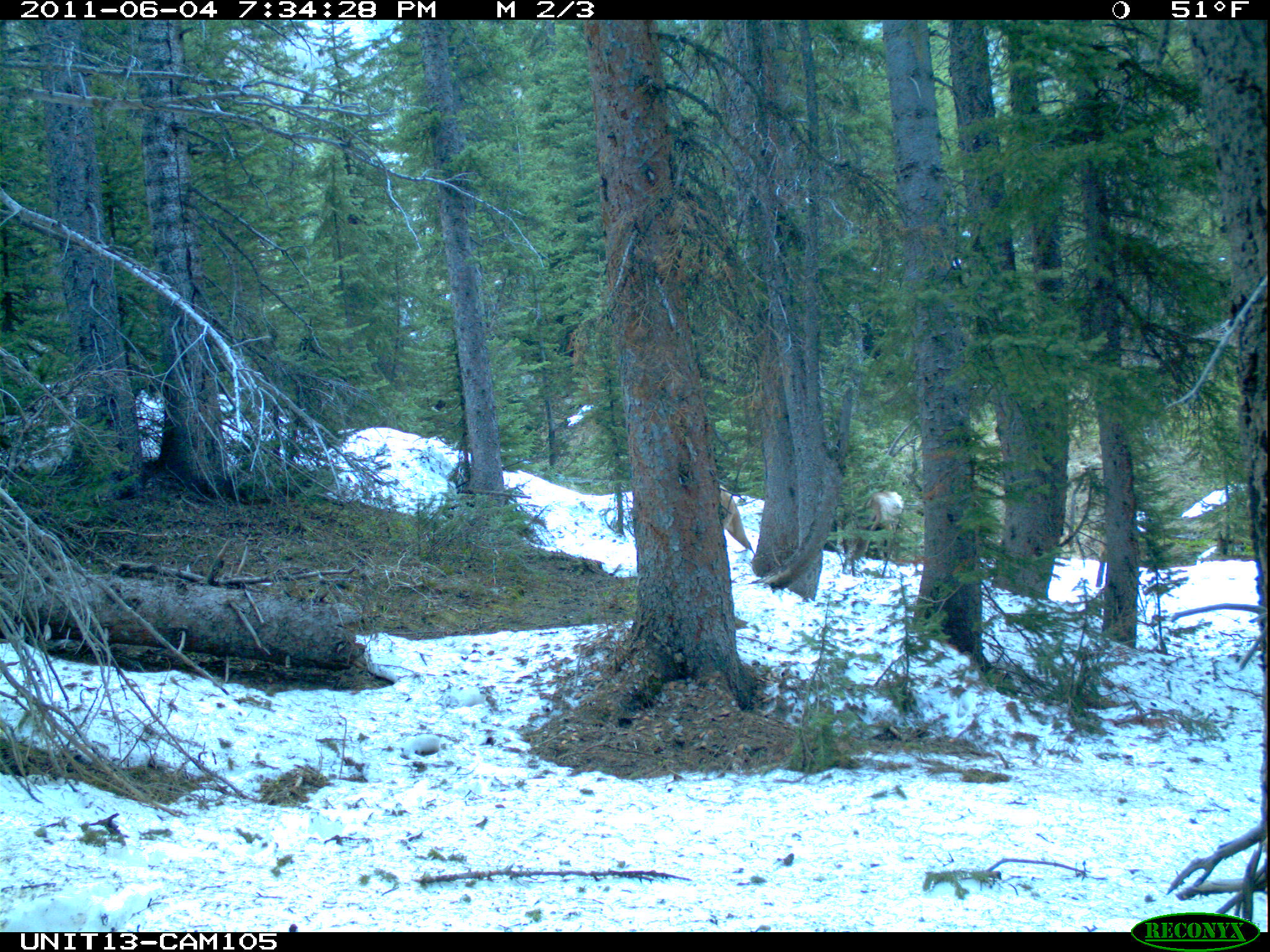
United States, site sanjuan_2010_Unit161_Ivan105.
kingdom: Animalia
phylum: Chordata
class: Mammalia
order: Artiodactyla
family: Cervidae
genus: Cervus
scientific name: Cervus elaphus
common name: red deer